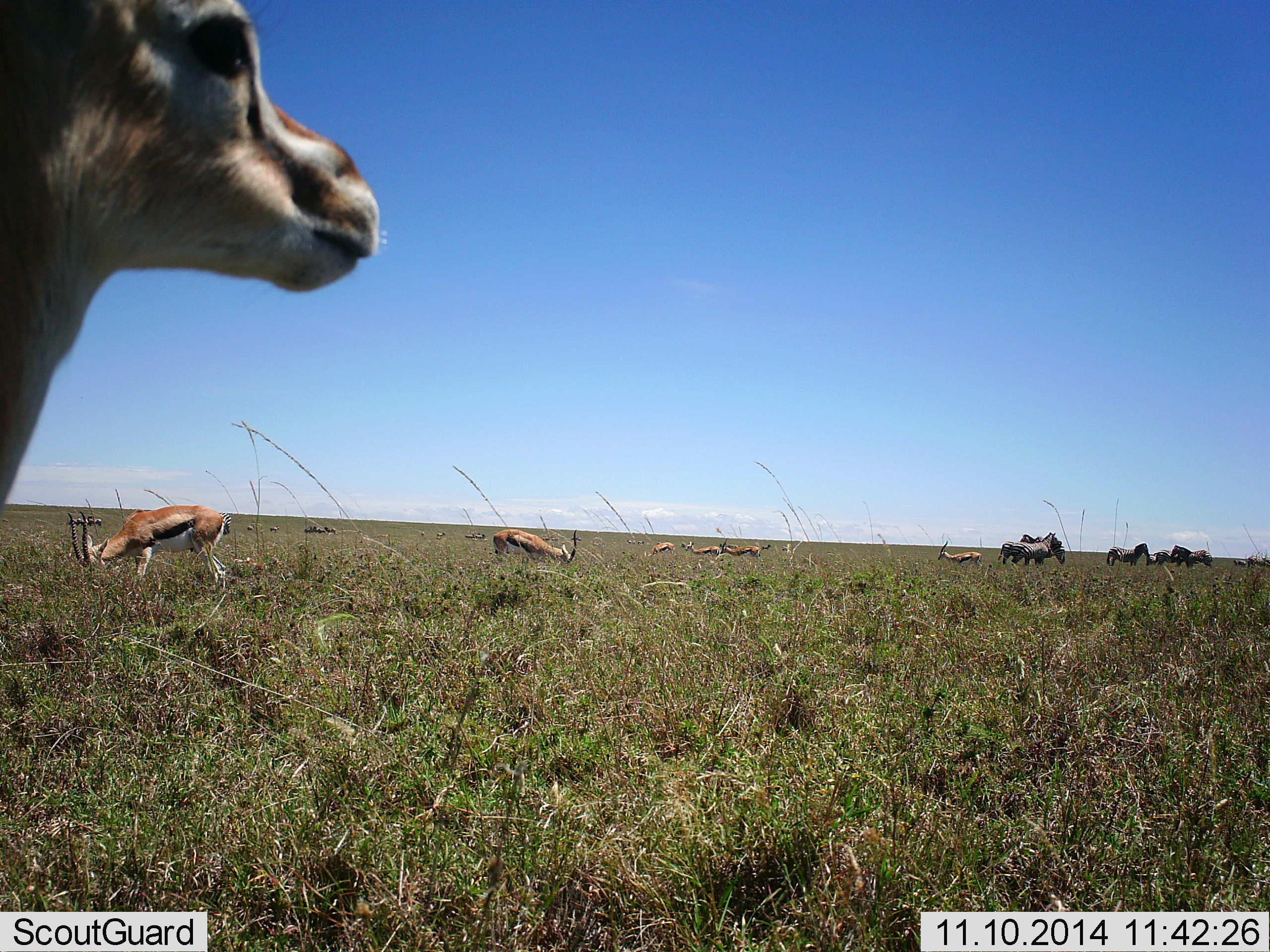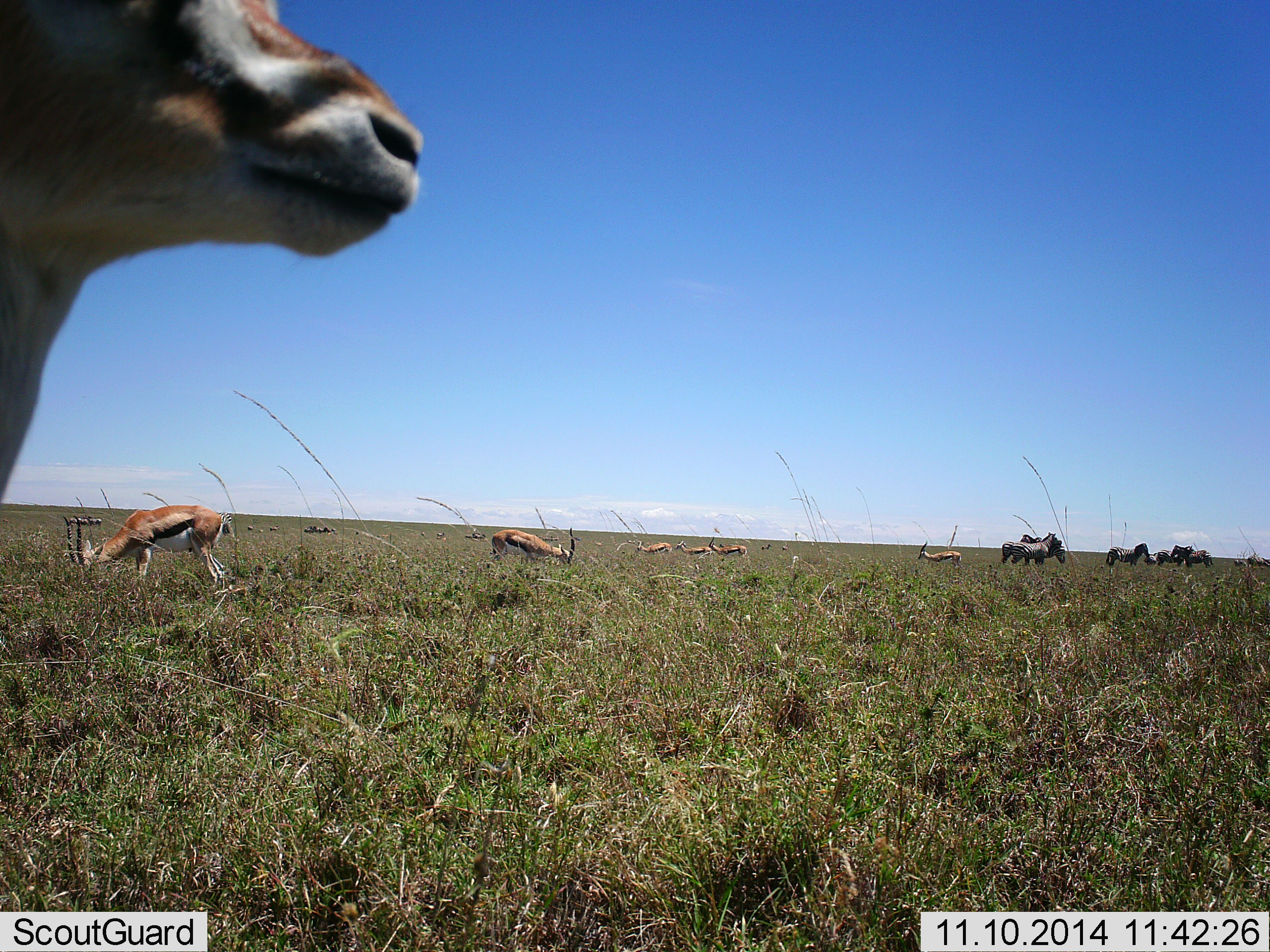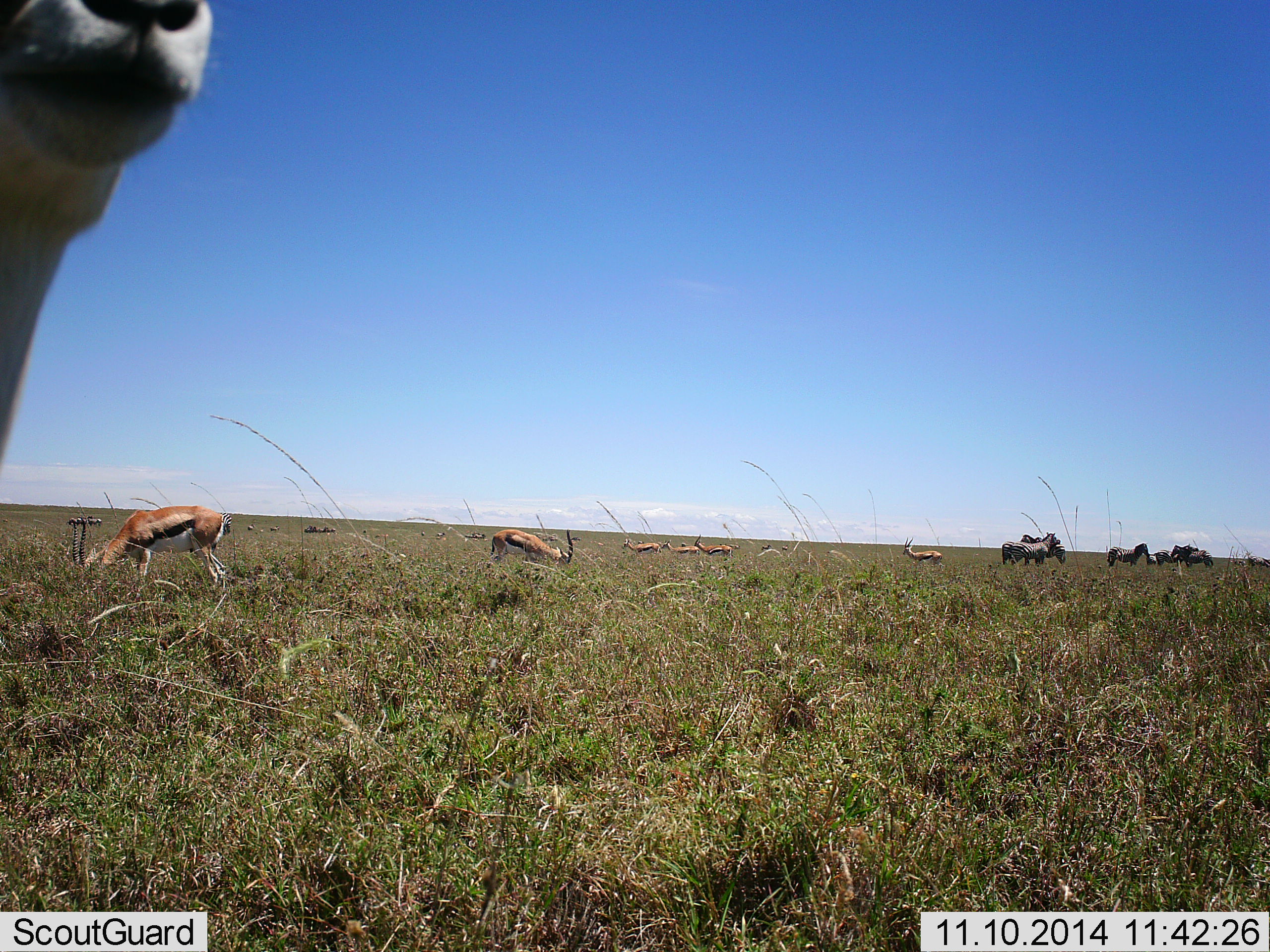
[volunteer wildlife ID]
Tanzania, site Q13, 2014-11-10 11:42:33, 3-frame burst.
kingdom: Animalia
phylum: Chordata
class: Mammalia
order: Artiodactyla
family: Bovidae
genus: Eudorcas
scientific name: Eudorcas thomsonii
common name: thomson's gazelle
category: gazellethomsons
Gazellethomsons (thomson's gazelle) (Eudorcas thomsonii), count 7. Behavior (volunteer vote fractions): standing 67%, resting 0%, moving 27%, interacting 0%. Young present (vote fraction): 0%. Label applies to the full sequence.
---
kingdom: Animalia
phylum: Chordata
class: Mammalia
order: Perissodactyla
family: Equidae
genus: Equus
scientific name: Equus quagga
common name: plains zebra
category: zebra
Zebra (plains zebra) (Equus quagga), count 7. Behavior (volunteer vote fractions): standing 91%, resting 0%, moving 9%, interacting 0%. Young present (vote fraction): 0%. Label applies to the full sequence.